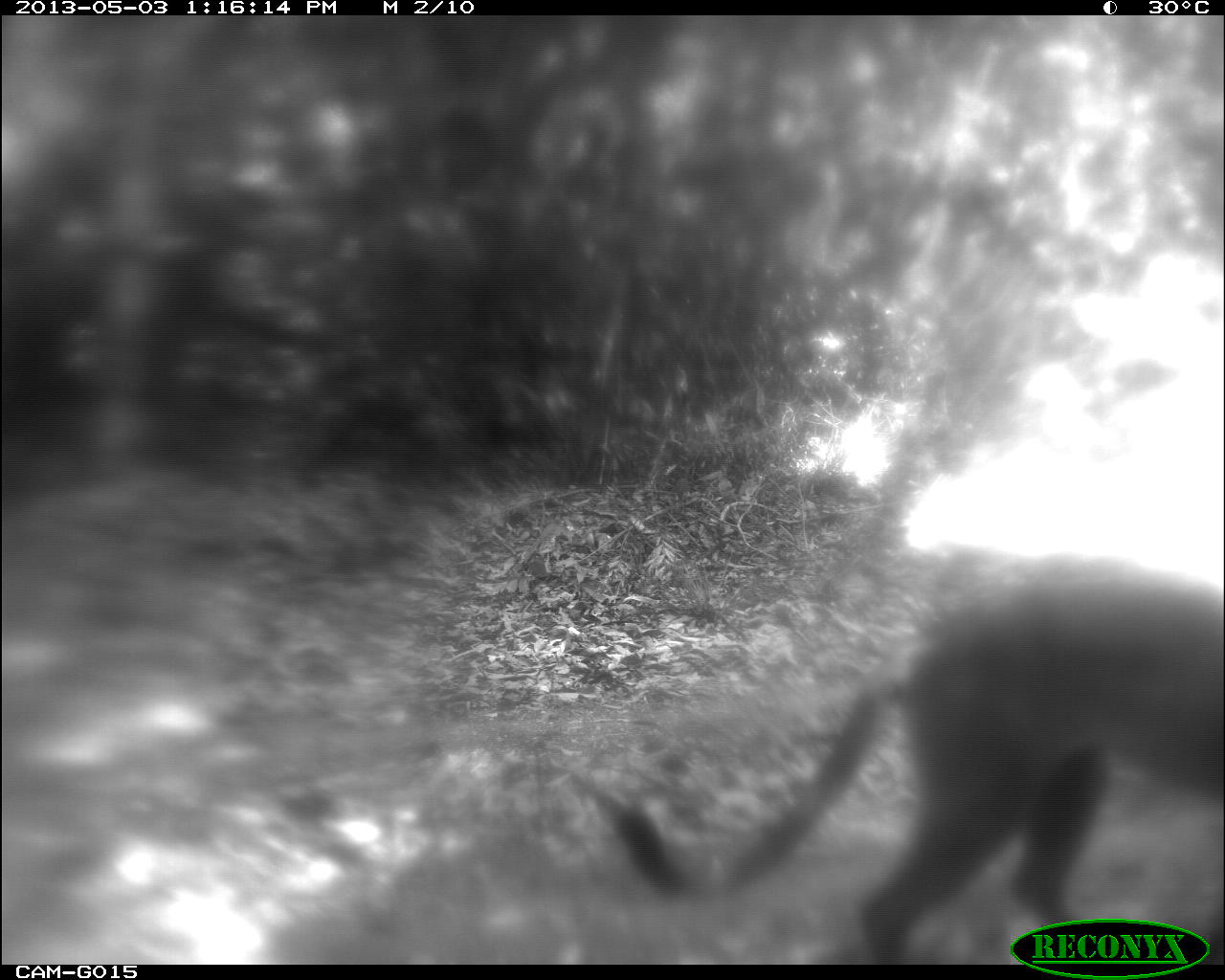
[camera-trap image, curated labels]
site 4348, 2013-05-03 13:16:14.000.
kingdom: Animalia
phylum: Chordata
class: Mammalia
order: Carnivora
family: Felidae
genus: Puma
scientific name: Puma concolor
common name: mountain lion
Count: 1.